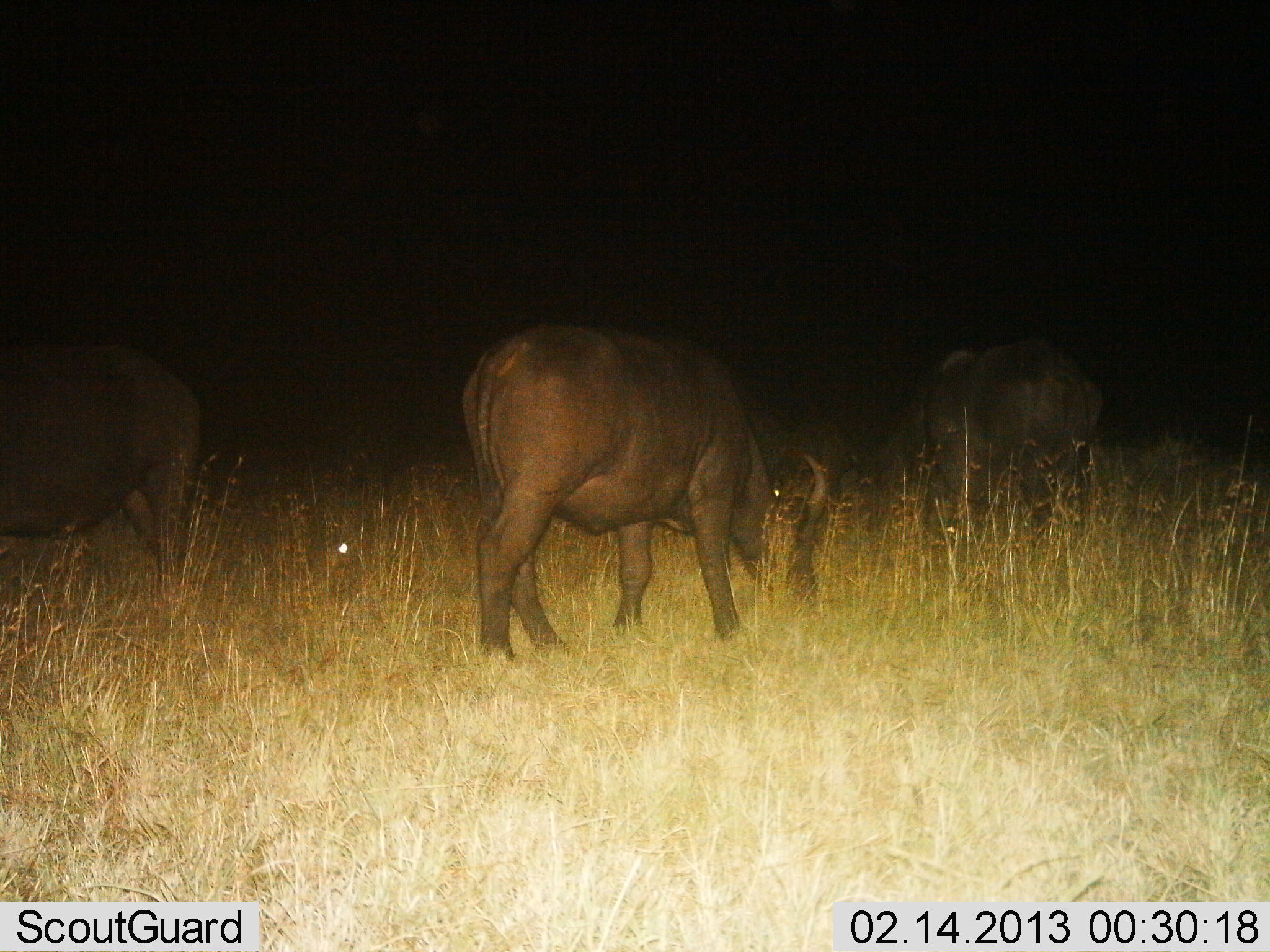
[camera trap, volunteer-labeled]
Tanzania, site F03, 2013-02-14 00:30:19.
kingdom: Animalia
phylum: Chordata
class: Mammalia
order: Artiodactyla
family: Bovidae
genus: Syncerus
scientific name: Syncerus caffer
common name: cape buffalo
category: buffalo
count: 3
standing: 27%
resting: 0%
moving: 0%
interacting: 0%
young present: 0%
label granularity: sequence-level